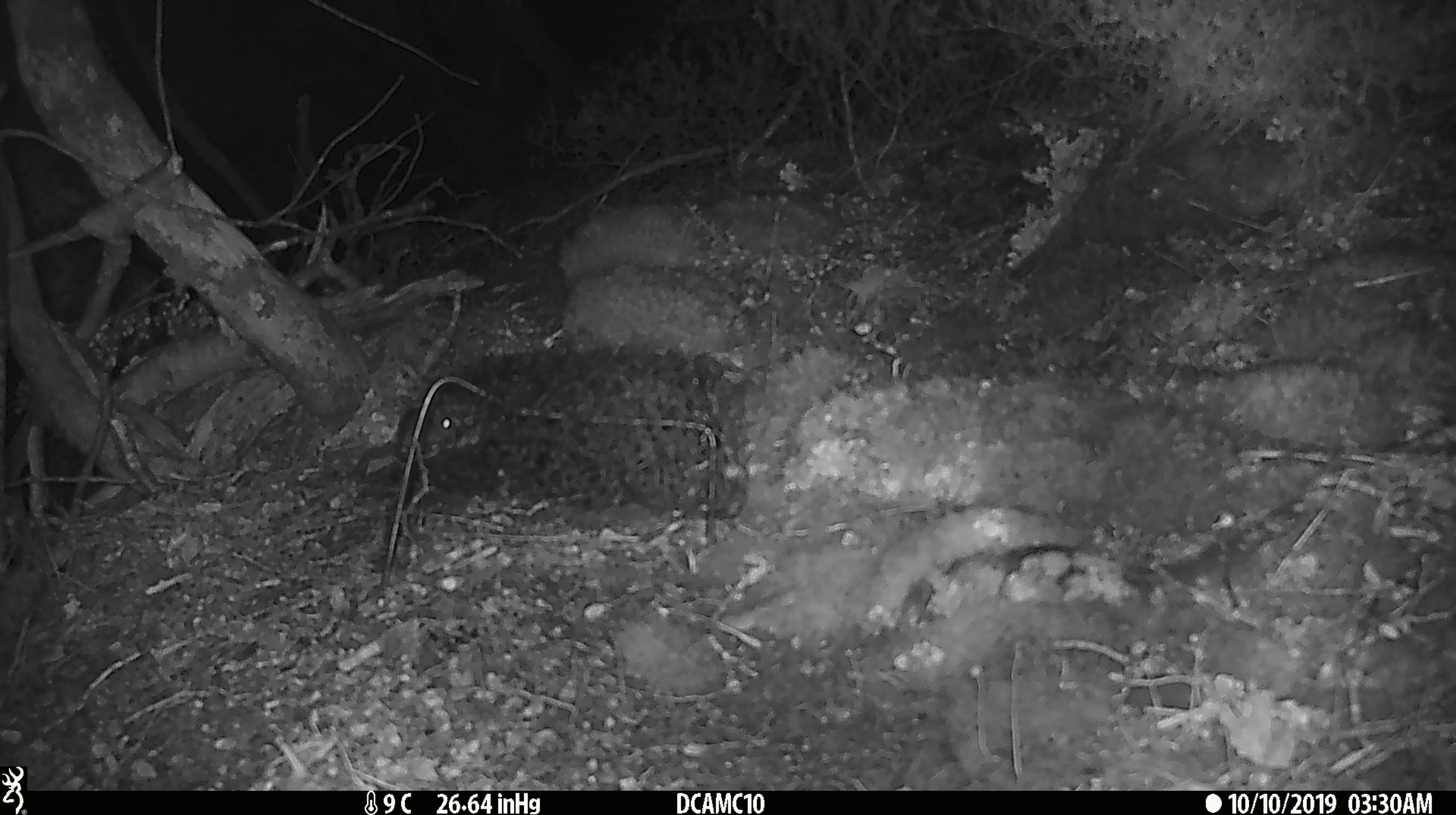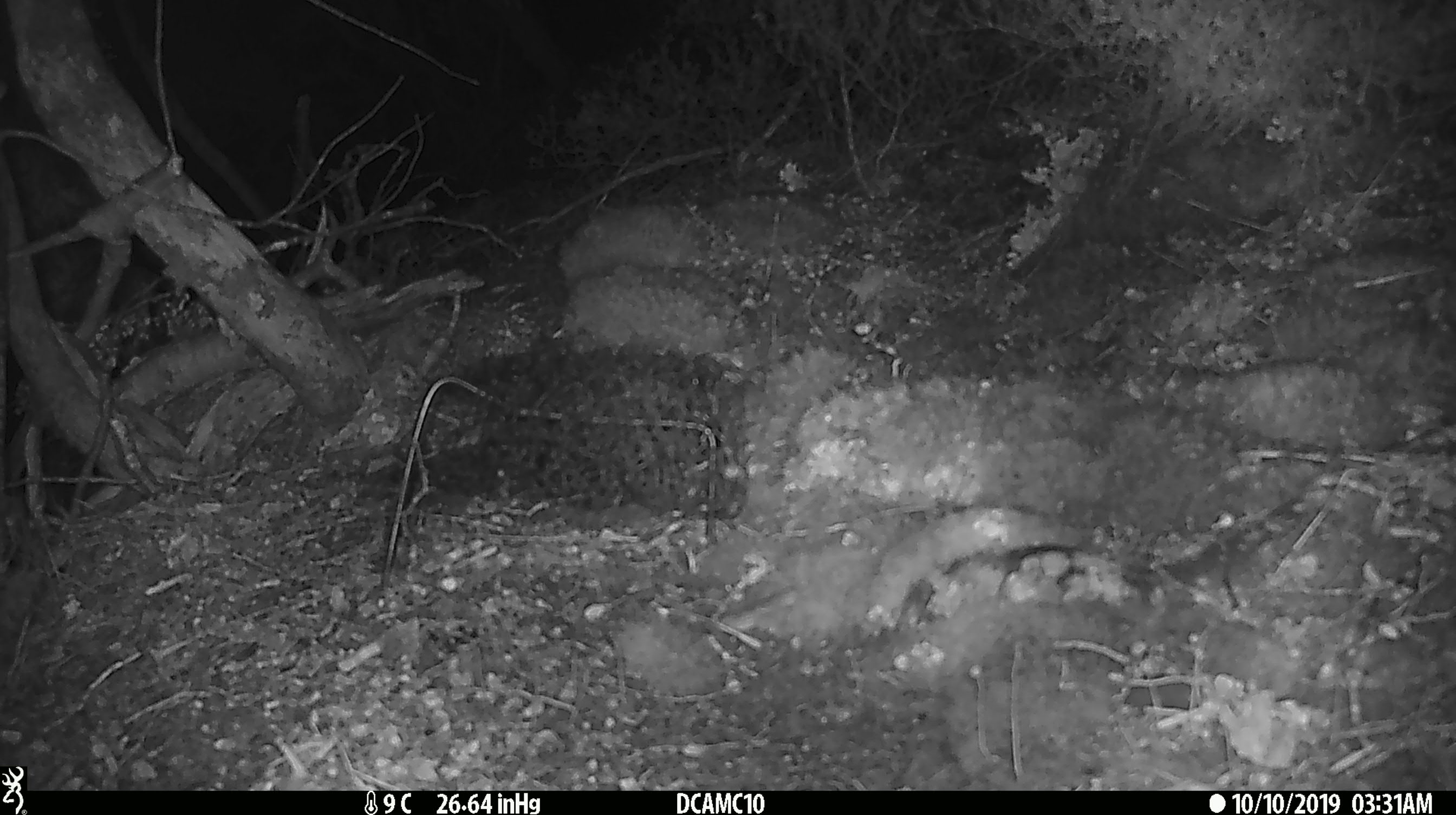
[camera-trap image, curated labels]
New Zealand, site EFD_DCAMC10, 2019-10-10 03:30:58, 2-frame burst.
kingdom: Animalia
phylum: Chordata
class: Mammalia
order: Rodentia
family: Muridae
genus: Mus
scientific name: Mus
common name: mouse